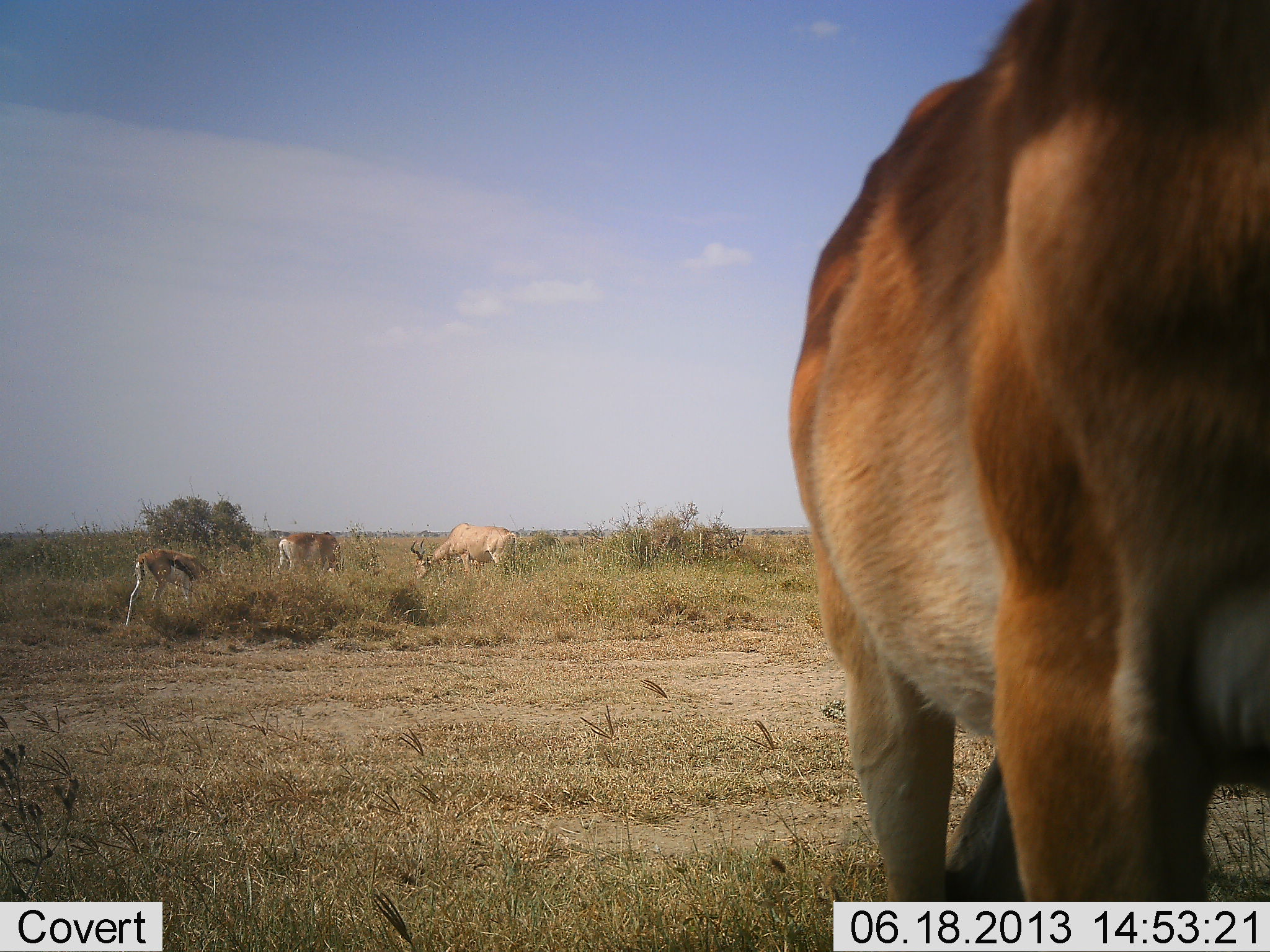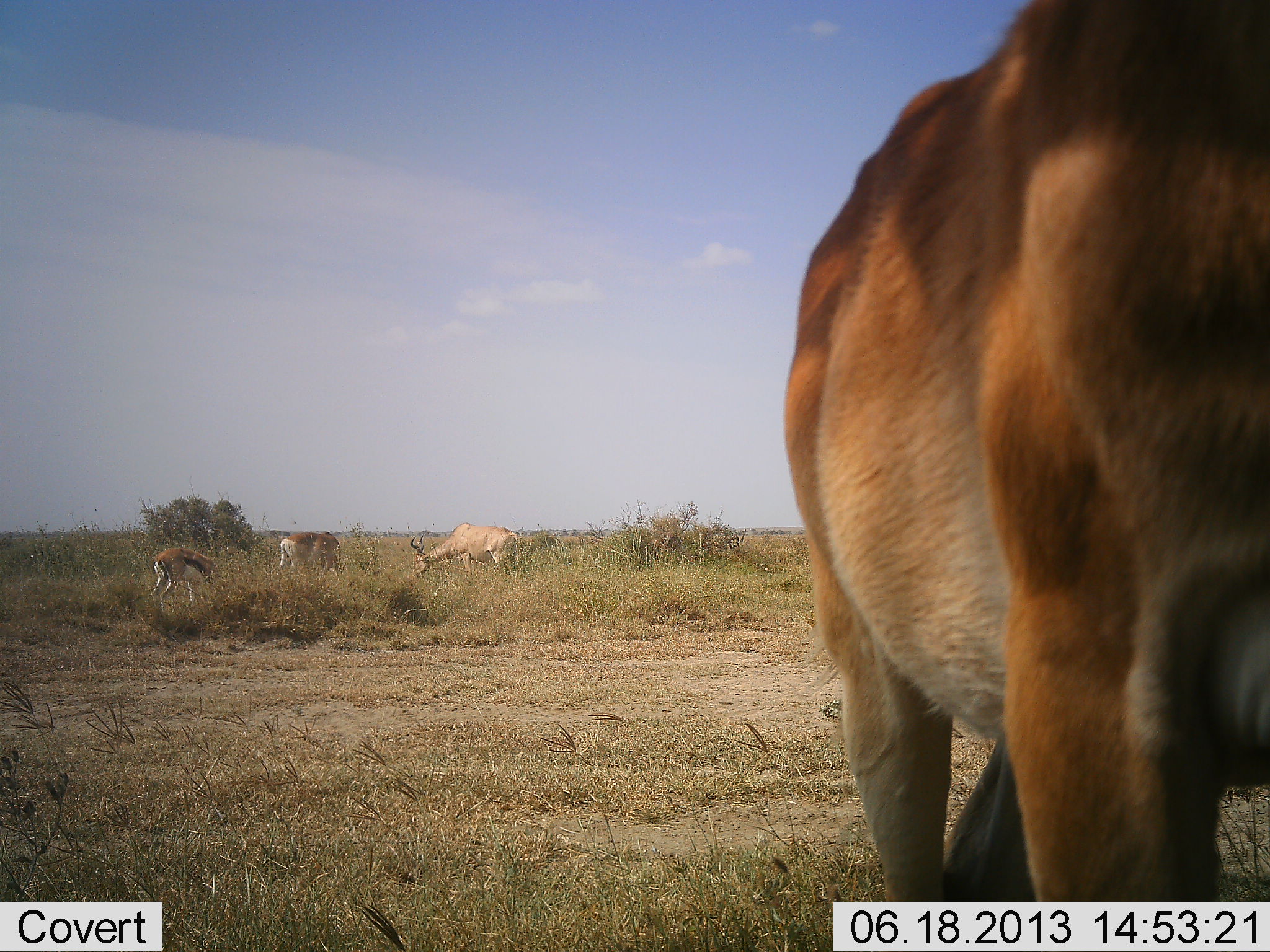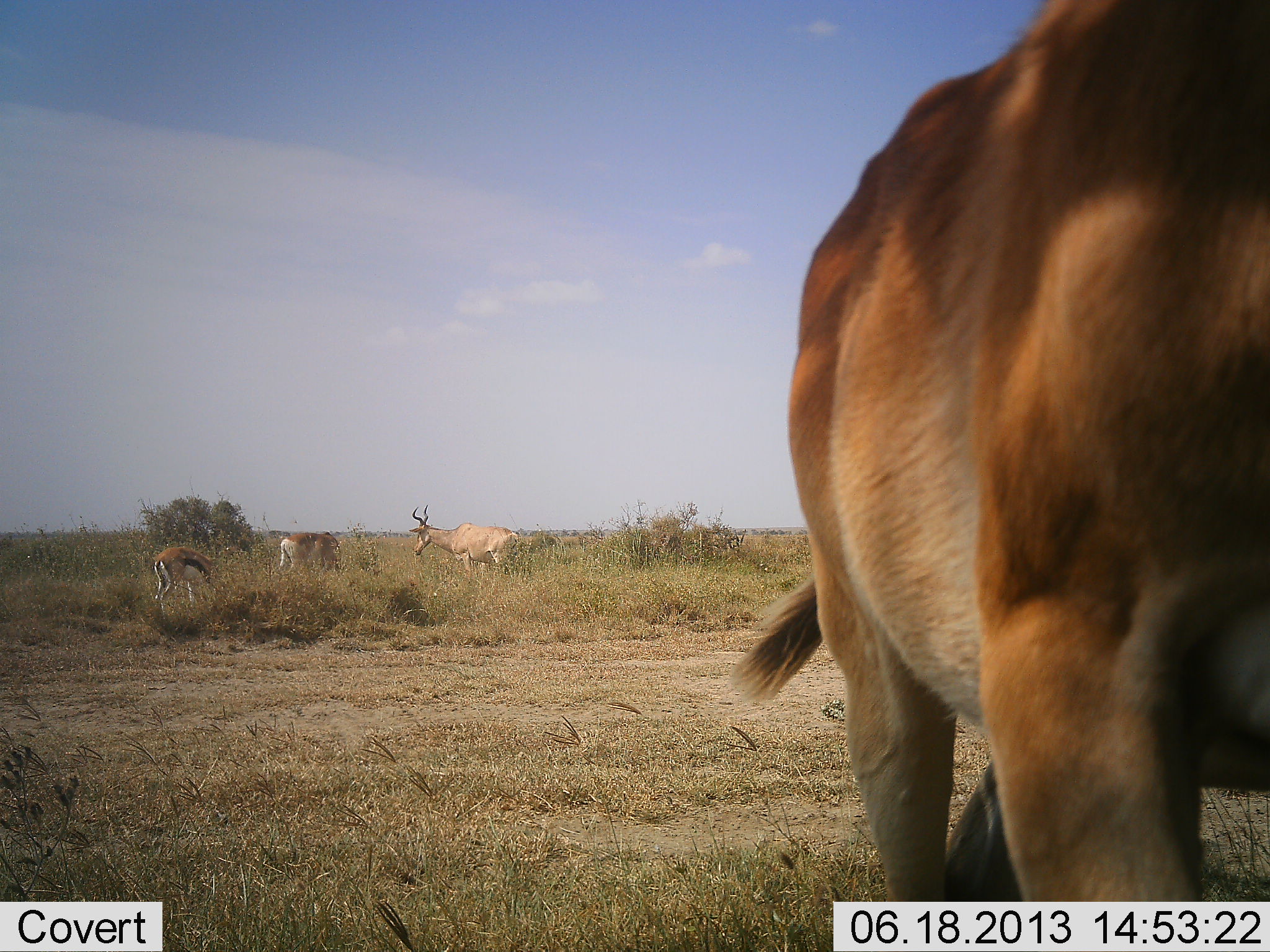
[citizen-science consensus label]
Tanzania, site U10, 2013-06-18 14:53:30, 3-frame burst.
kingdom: Animalia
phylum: Chordata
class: Mammalia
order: Artiodactyla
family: Bovidae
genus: Eudorcas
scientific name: Eudorcas thomsonii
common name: thomson's gazelle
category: gazellethomsons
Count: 1.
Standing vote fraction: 18%.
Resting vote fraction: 0%.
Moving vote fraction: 0%.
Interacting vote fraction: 0%.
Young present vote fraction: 0%.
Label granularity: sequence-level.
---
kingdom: Animalia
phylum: Chordata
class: Mammalia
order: Artiodactyla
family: Bovidae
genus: Alcelaphus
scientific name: Alcelaphus buselaphus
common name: hartebeest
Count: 3.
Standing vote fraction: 55%.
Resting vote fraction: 5%.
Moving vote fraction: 0%.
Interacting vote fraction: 0%.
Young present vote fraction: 0%.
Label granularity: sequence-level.